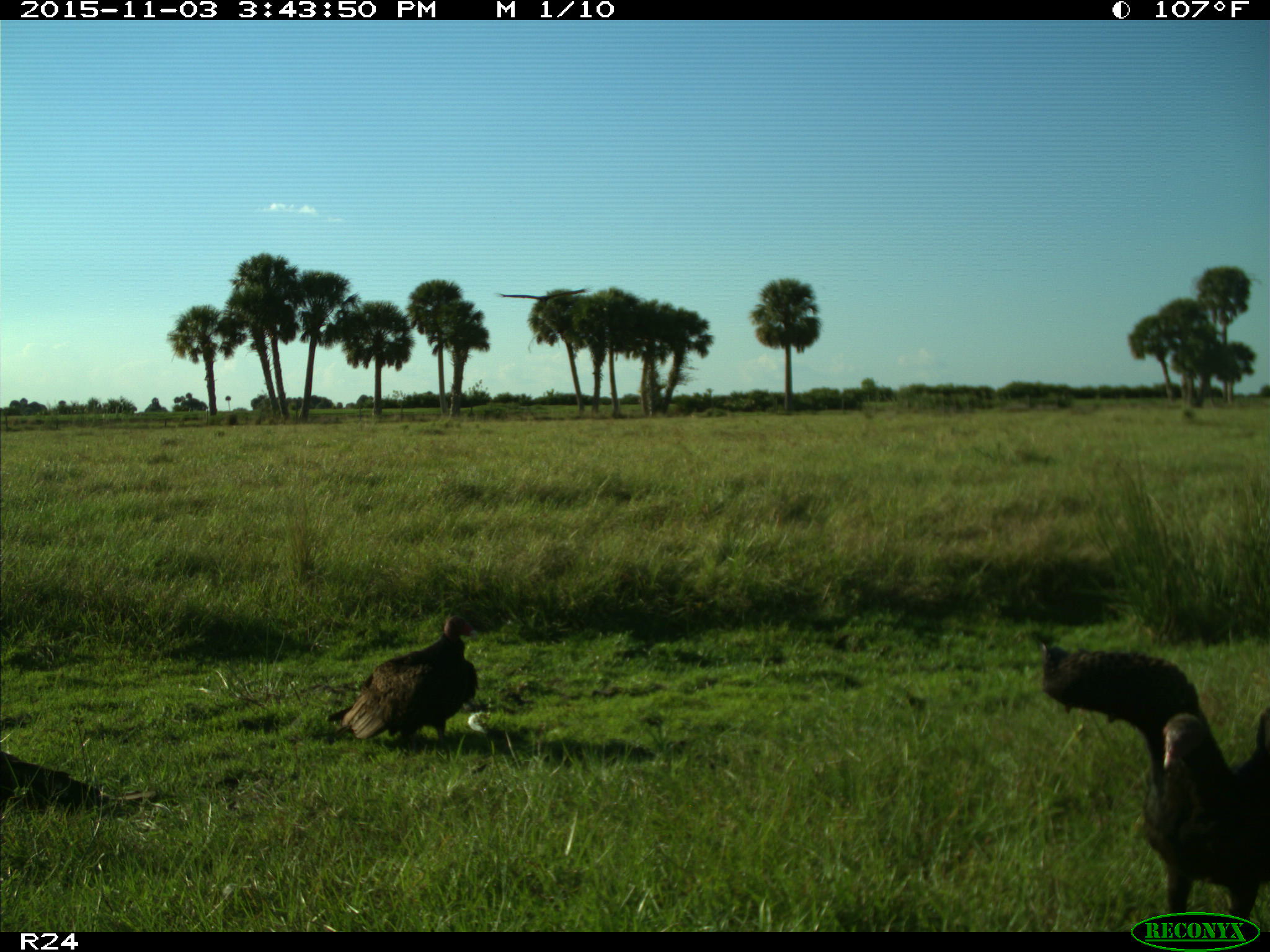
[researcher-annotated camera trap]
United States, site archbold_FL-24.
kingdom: Animalia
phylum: Chordata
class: Aves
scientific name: Aves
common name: birds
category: unidentified bird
Unidentified bird (birds) (Aves).